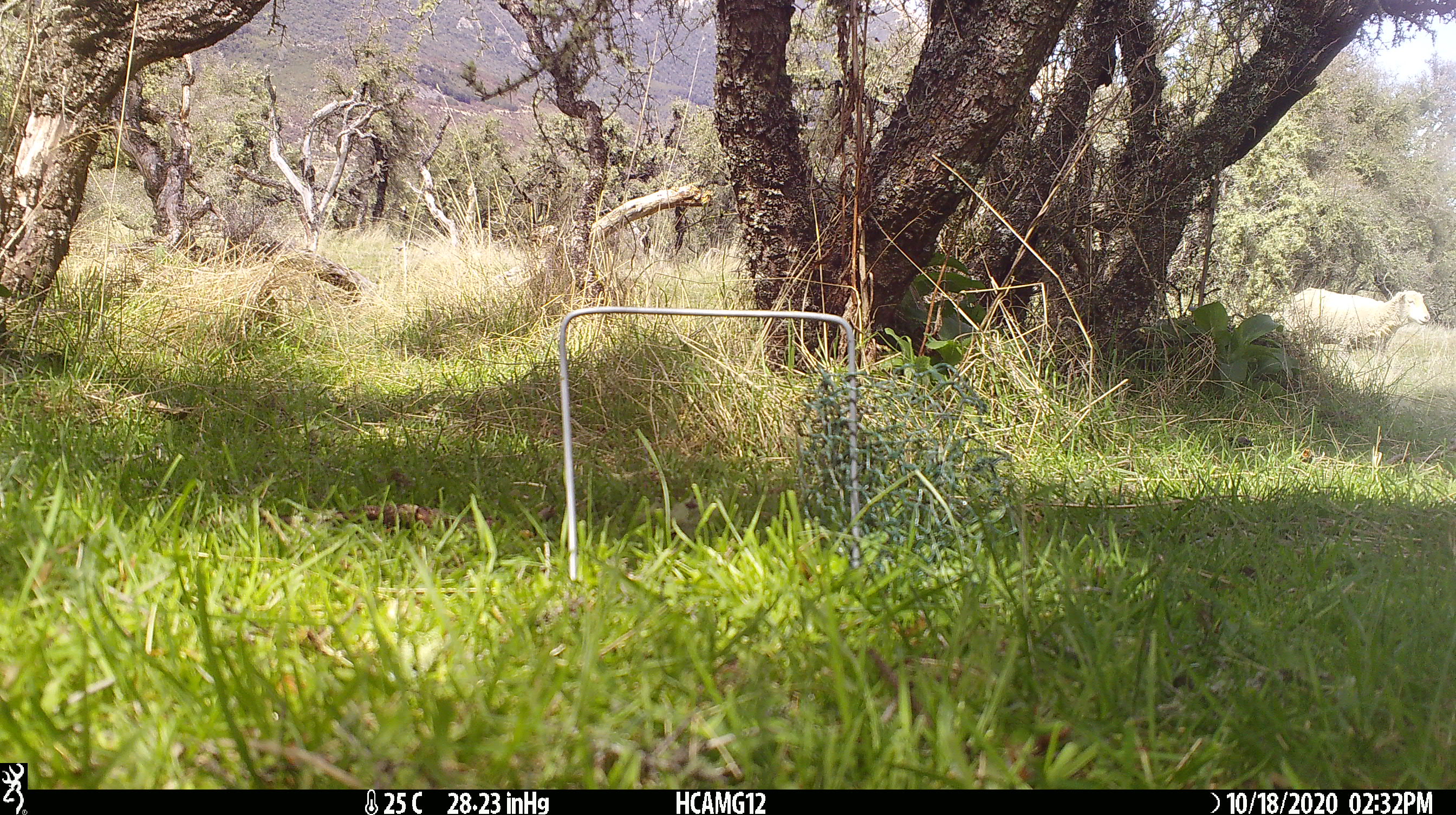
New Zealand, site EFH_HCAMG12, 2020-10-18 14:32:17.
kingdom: Animalia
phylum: Chordata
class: Mammalia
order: Artiodactyla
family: Bovidae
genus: Ovis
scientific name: Ovis aries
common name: domestic sheep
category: sheep